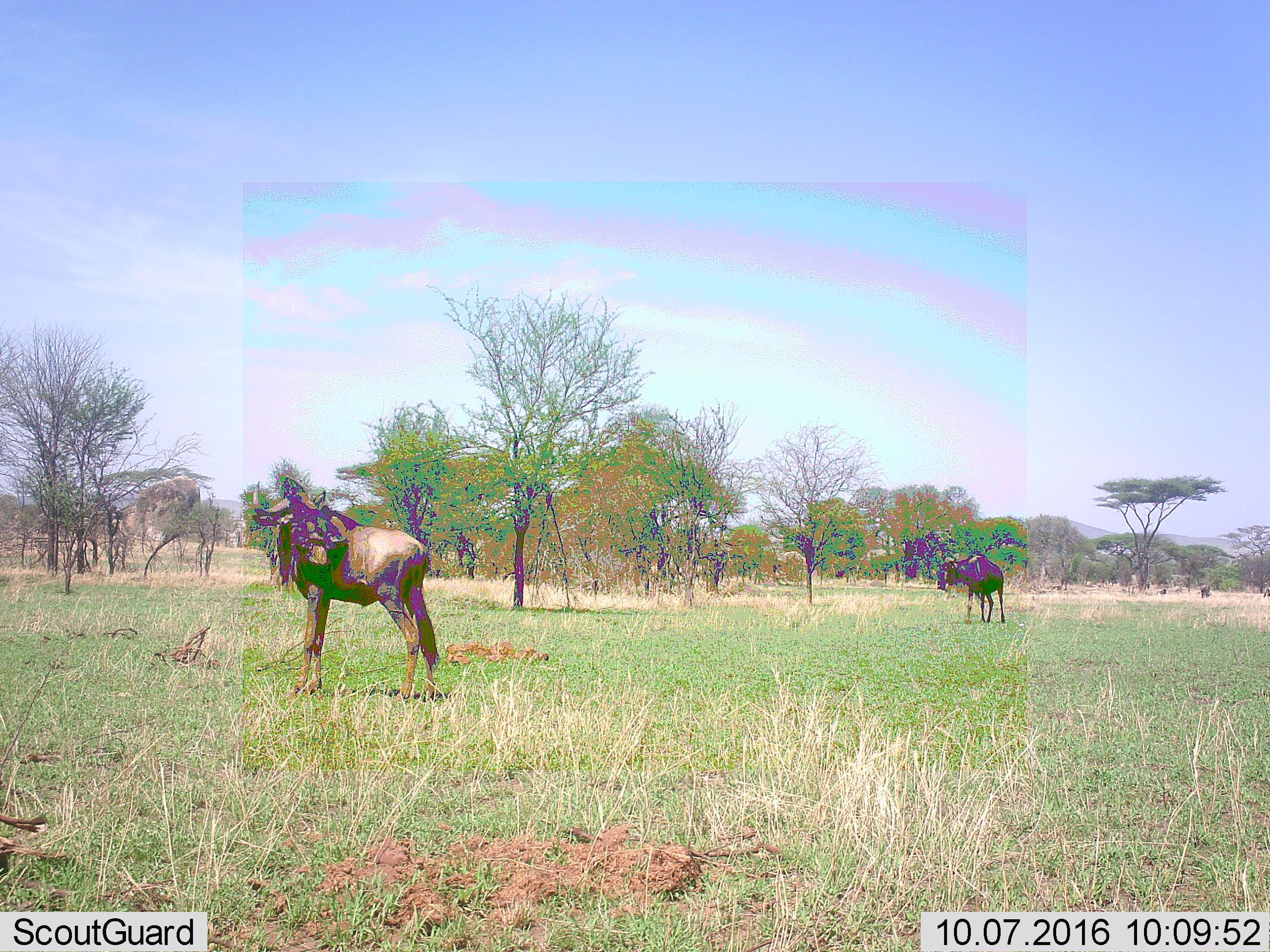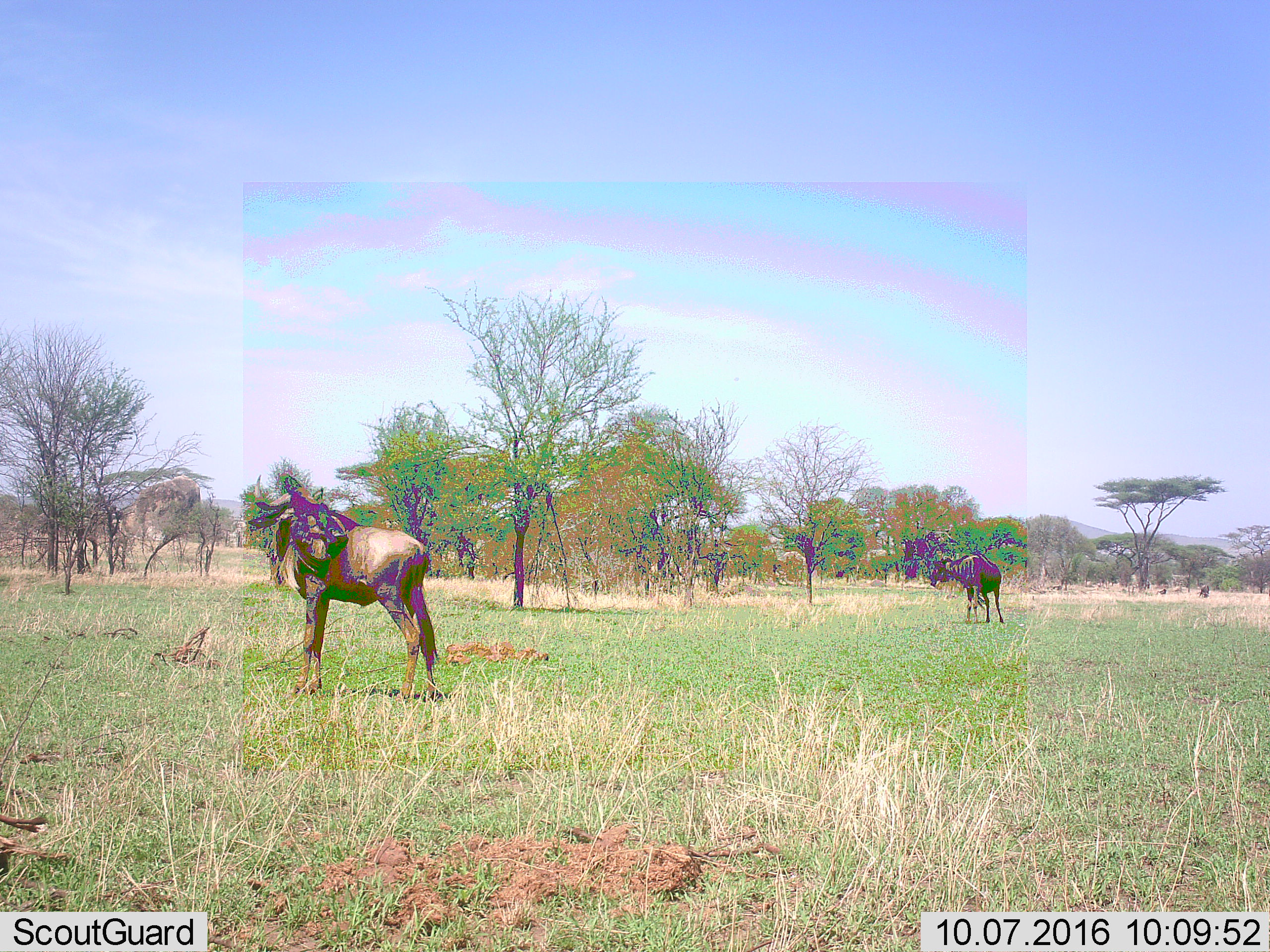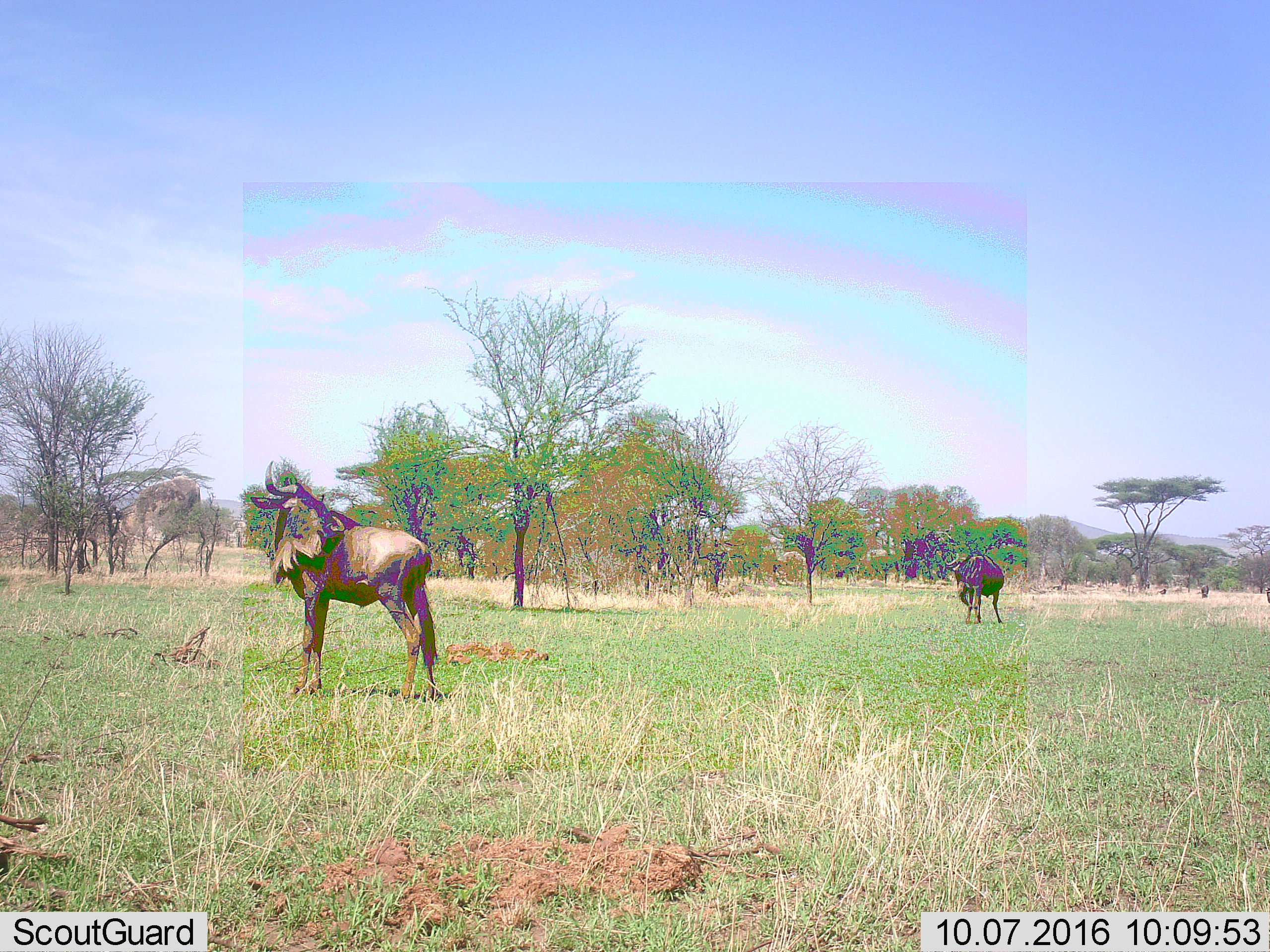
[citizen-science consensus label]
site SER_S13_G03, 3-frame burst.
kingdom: Animalia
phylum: Chordata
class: Mammalia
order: Artiodactyla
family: Bovidae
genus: Connochaetes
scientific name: Connochaetes taurinus taurinus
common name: blue wildebeest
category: wildebeestblue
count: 2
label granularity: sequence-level